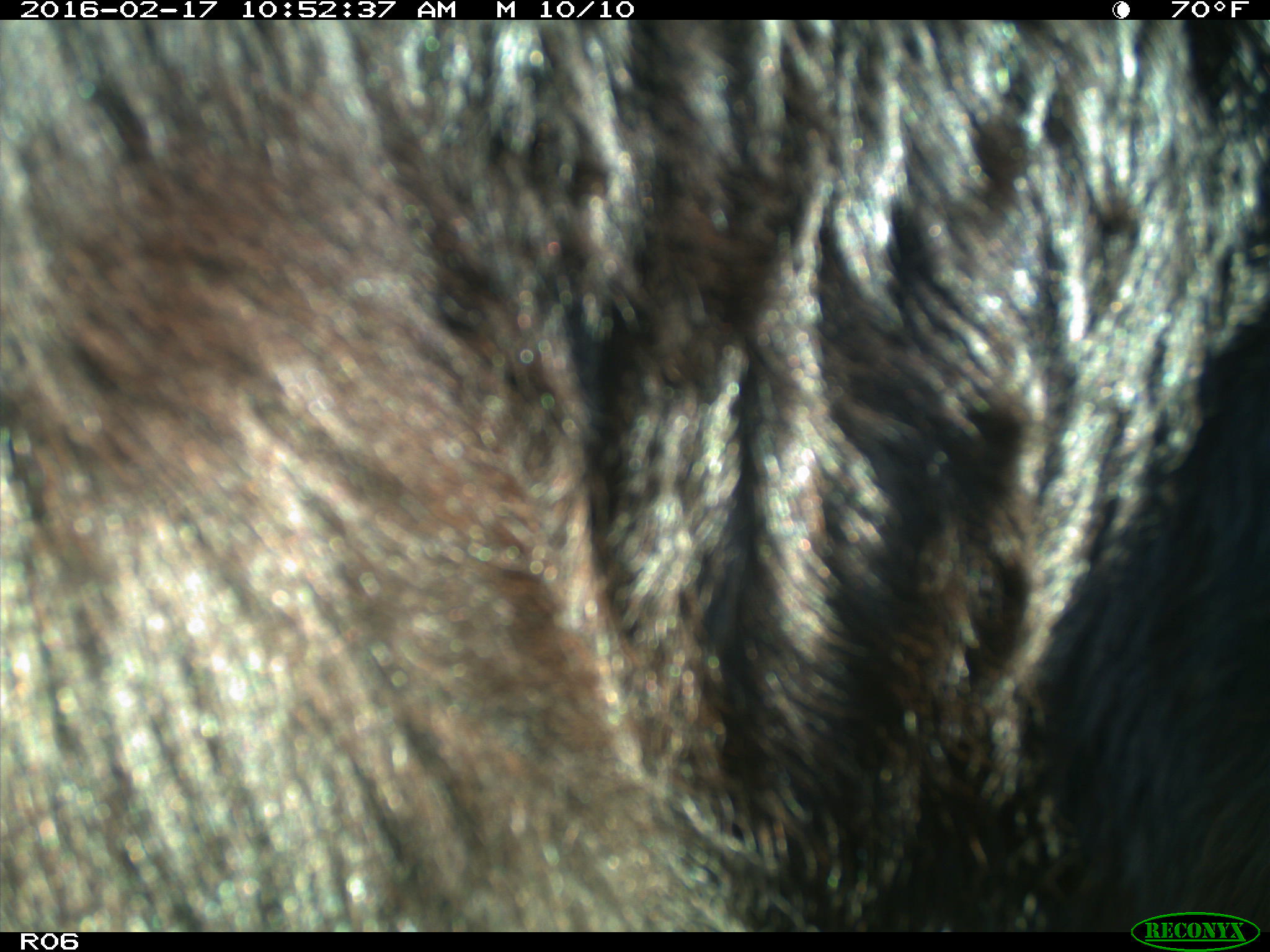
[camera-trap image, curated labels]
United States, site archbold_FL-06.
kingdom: Animalia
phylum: Chordata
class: Mammalia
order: Artiodactyla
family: Bovidae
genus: Bos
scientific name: Bos taurus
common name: domestic cow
Bos taurus (domestic cow).